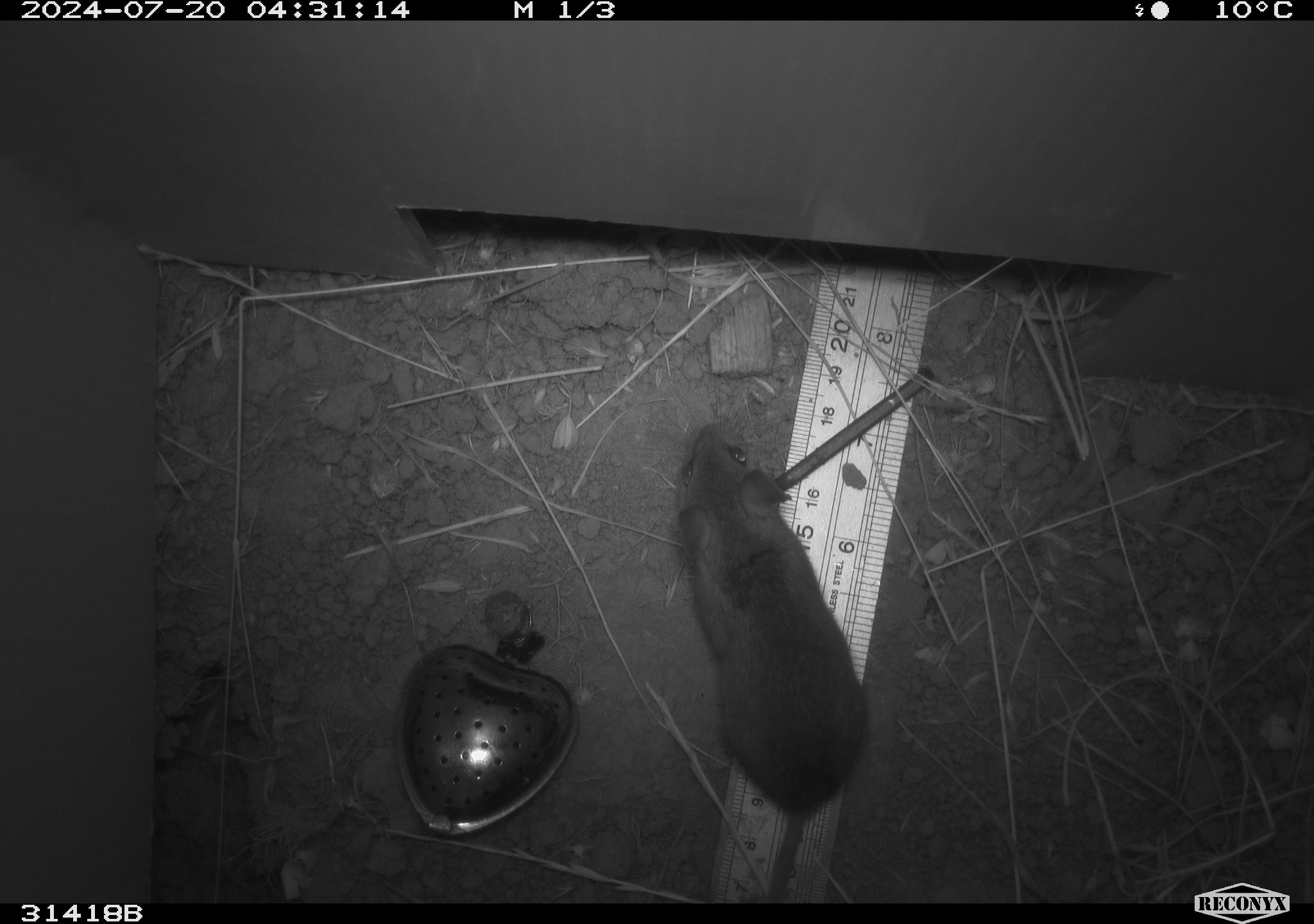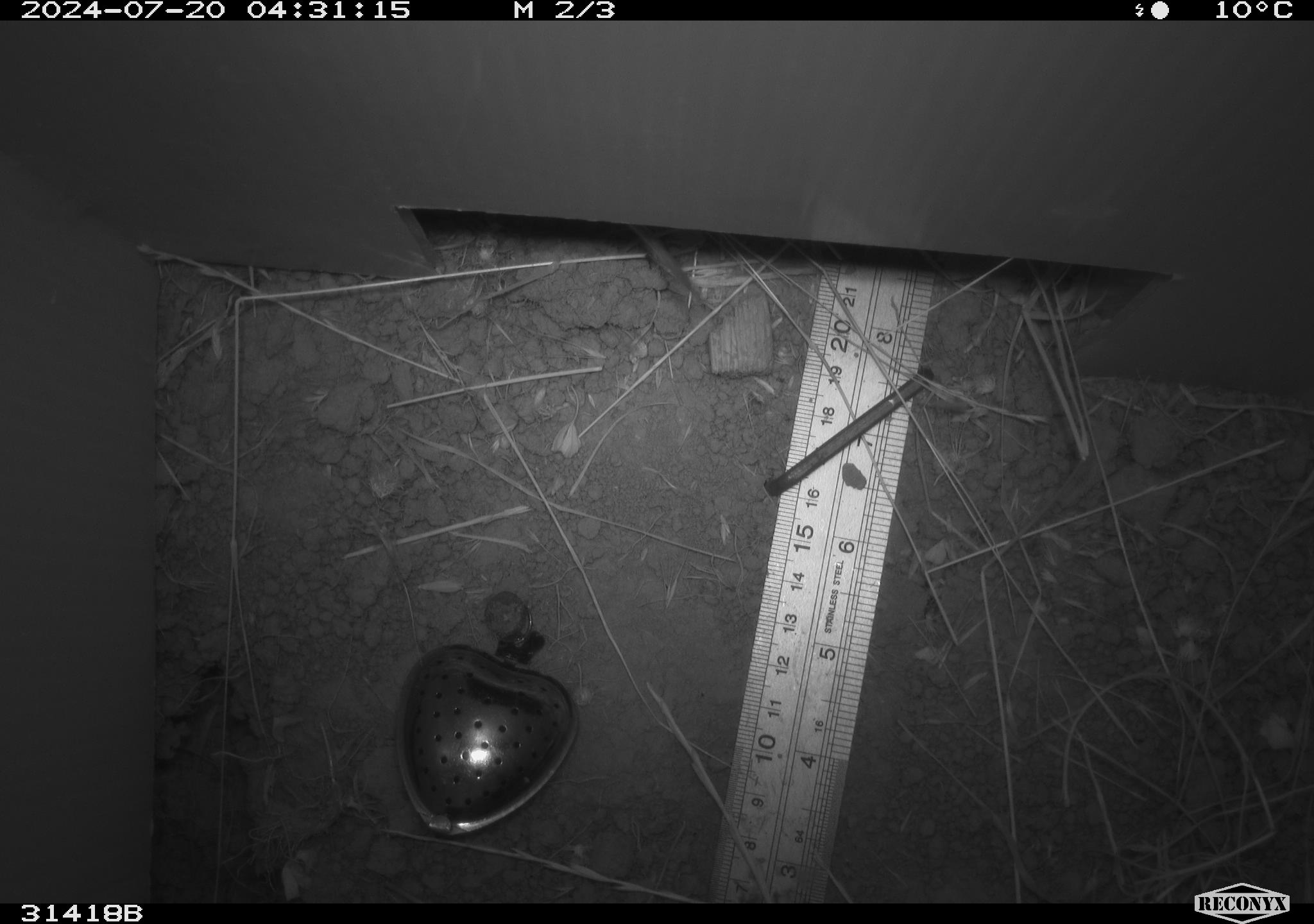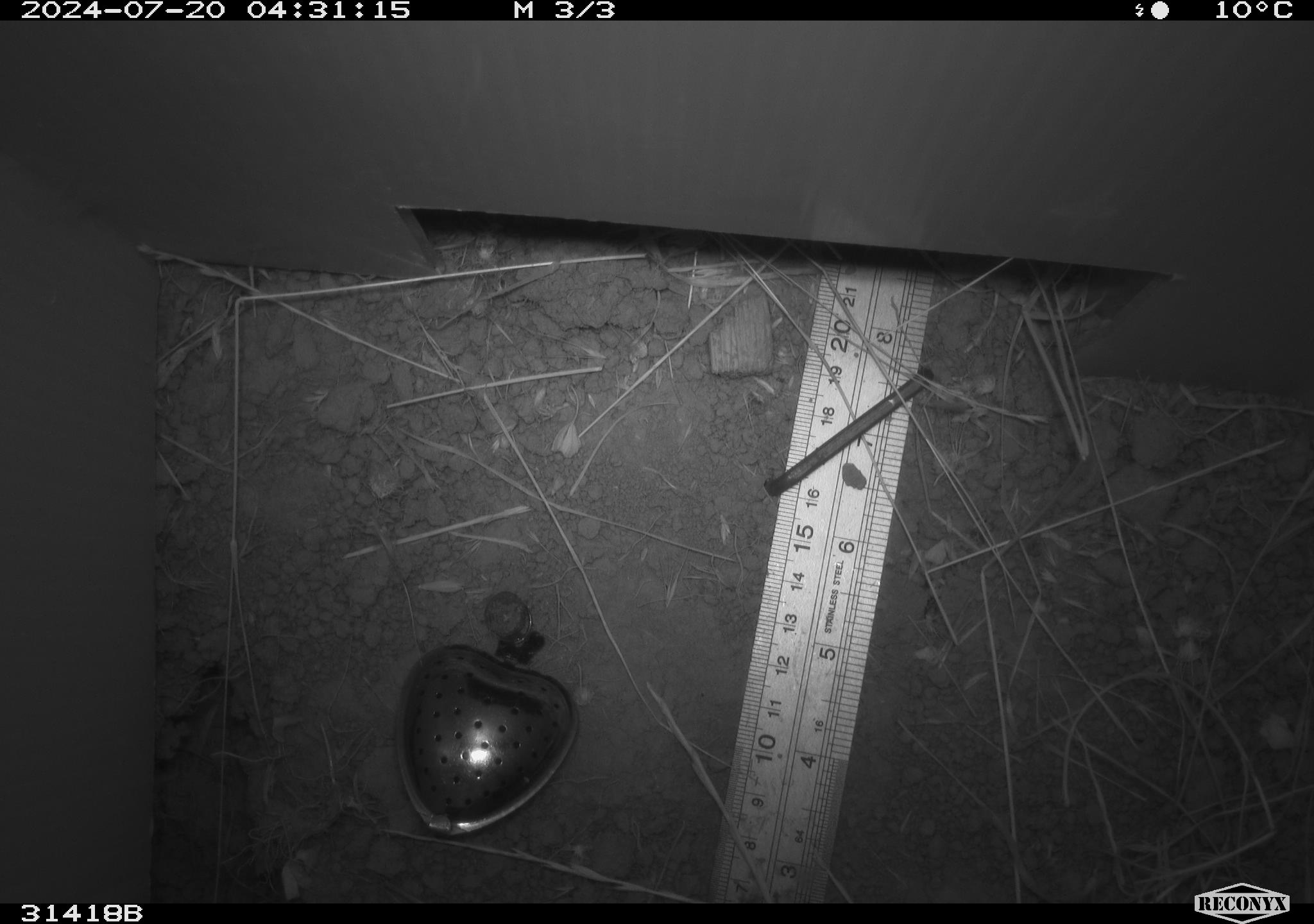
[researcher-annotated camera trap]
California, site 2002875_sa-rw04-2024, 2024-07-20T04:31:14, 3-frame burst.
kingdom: Animalia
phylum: Chordata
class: Mammalia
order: Rodentia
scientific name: Rodentia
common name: rodent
Rodent (Rodentia).